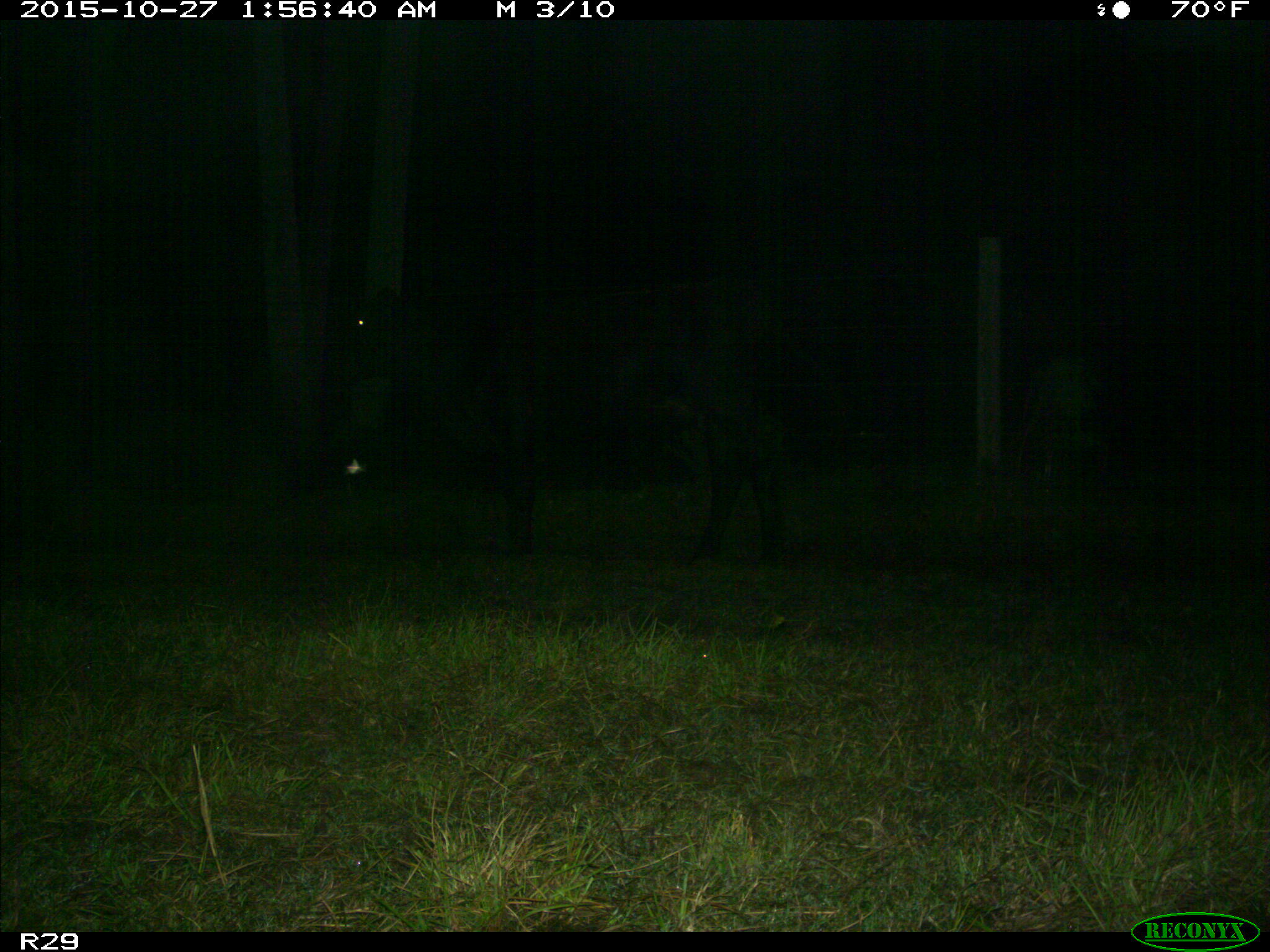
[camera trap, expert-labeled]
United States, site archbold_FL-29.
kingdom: Animalia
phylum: Chordata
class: Mammalia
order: Artiodactyla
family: Bovidae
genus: Bos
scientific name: Bos taurus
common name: domestic cow